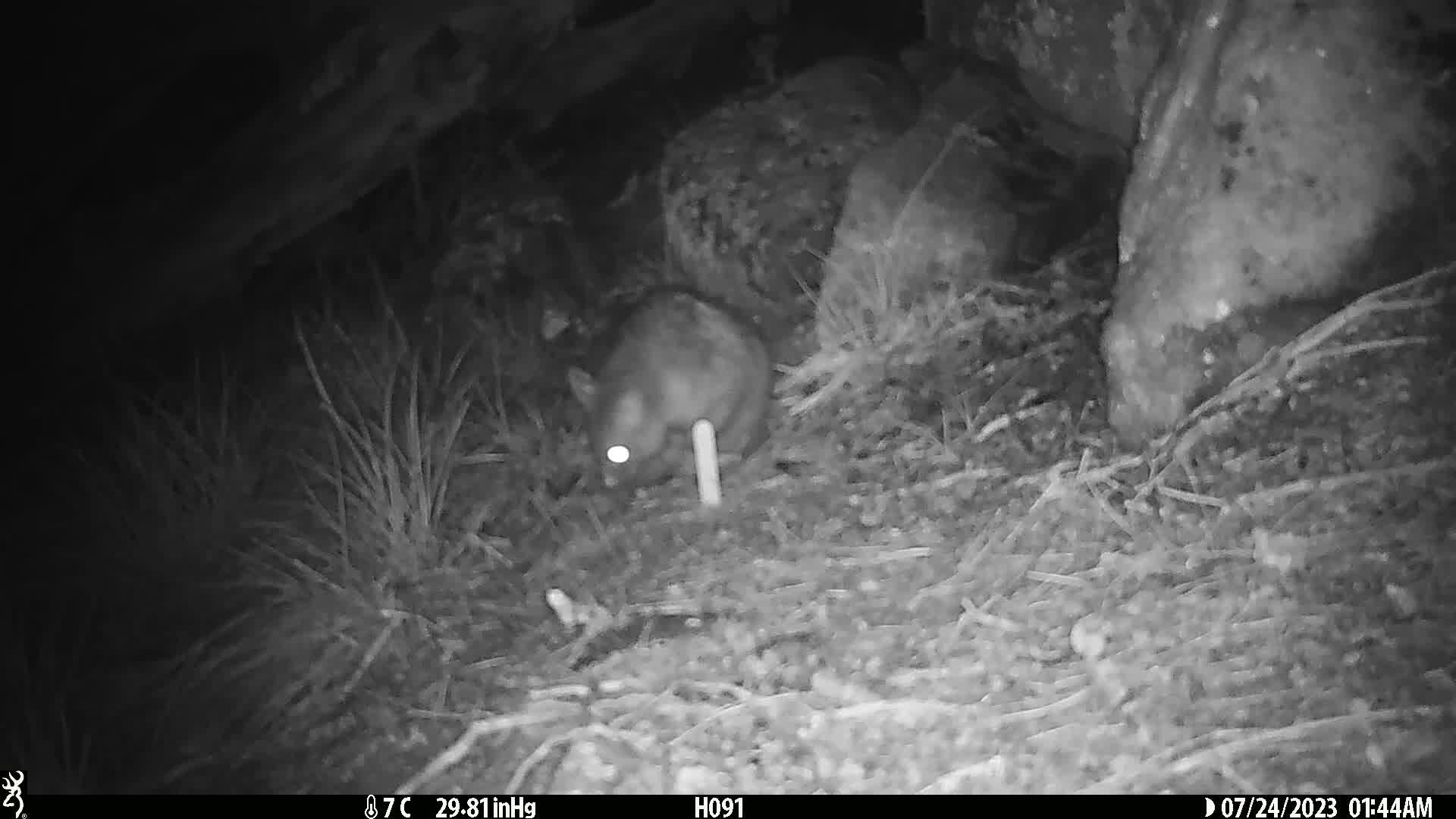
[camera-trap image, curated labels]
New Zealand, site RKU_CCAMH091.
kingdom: Animalia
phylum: Chordata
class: Mammalia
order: Diprotodontia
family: Phalangeridae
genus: Trichosurus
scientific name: Trichosurus vulpecula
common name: common brushtail possum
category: possum